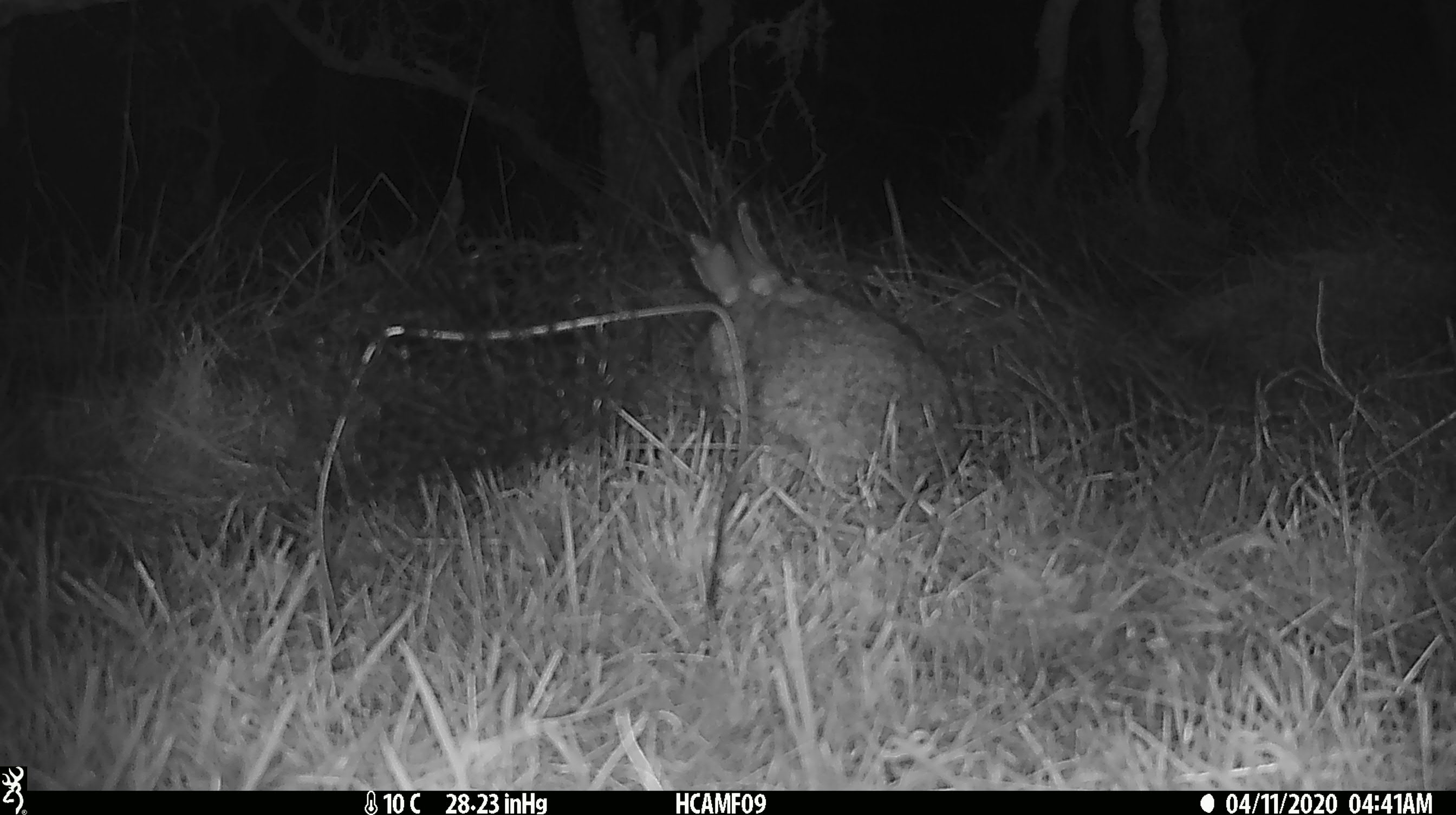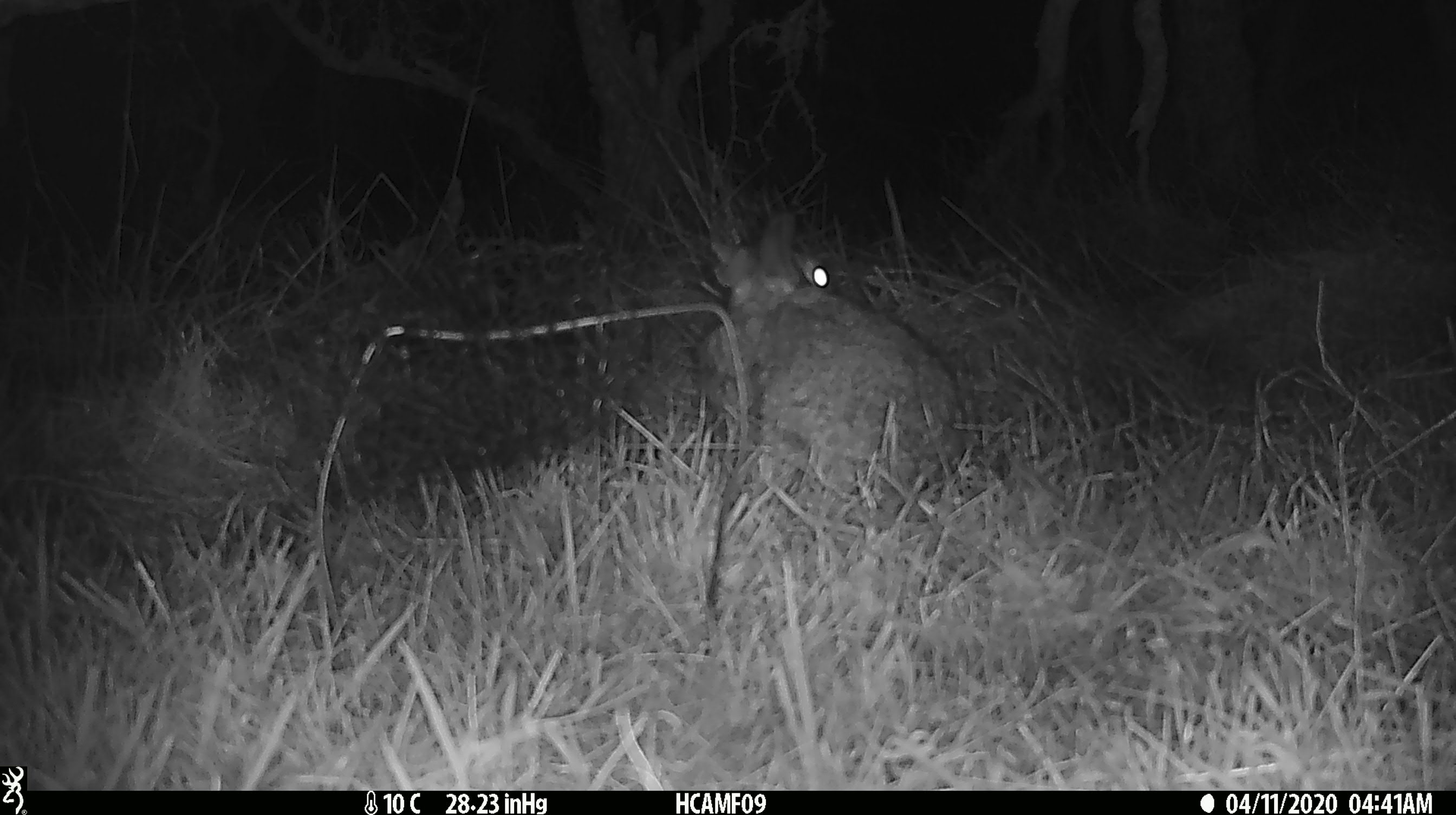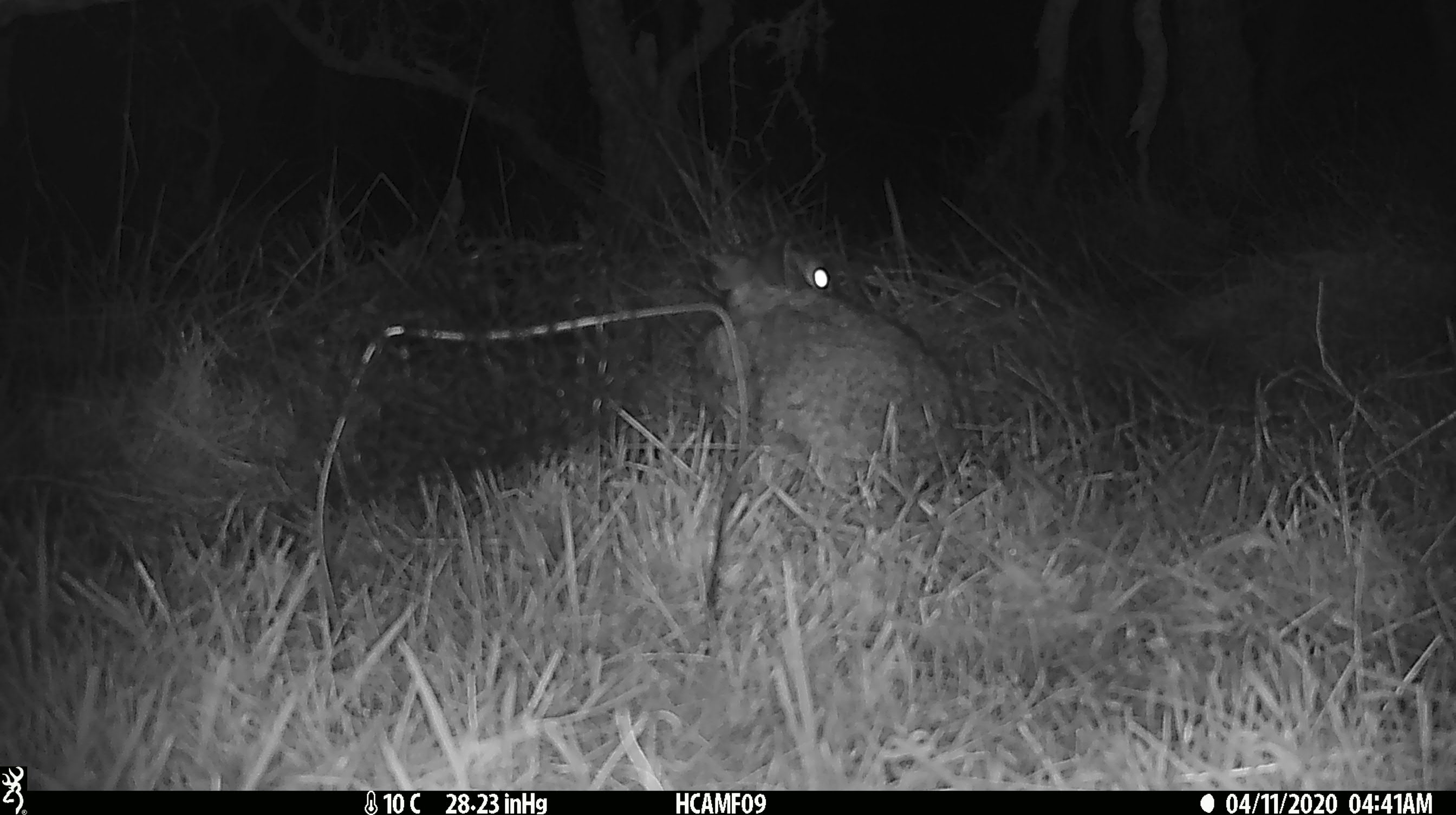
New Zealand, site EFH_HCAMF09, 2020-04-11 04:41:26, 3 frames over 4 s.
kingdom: Animalia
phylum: Chordata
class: Mammalia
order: Lagomorpha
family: Leporidae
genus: Oryctolagus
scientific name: Oryctolagus cuniculus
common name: european rabbit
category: rabbit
Rabbit (european rabbit) (Oryctolagus cuniculus).